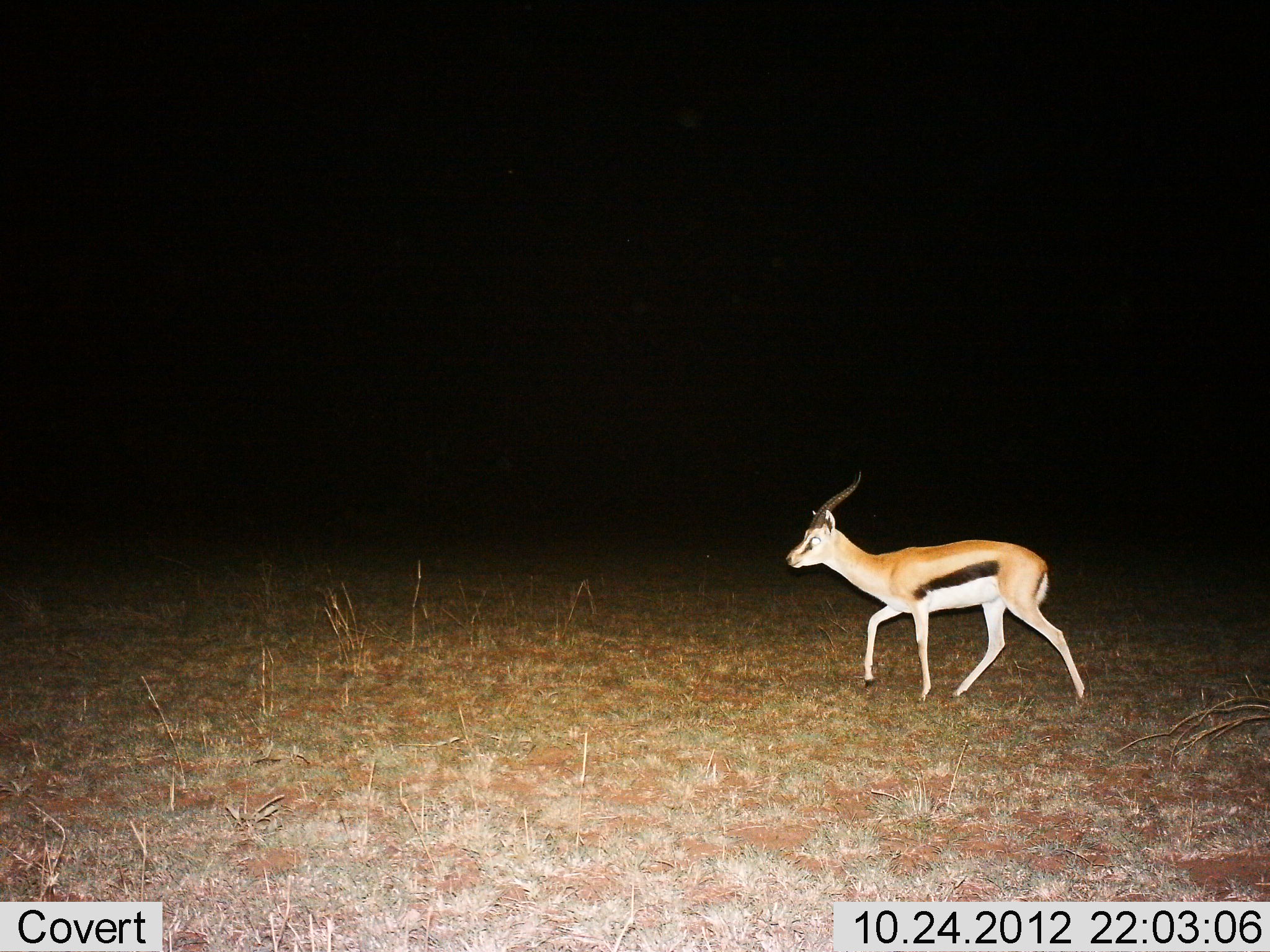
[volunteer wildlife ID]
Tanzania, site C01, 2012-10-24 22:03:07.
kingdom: Animalia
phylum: Chordata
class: Mammalia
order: Artiodactyla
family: Bovidae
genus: Eudorcas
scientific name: Eudorcas thomsonii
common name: thomson's gazelle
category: gazellethomsons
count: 1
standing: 10%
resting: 0%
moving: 90%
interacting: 0%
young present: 0%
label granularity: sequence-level